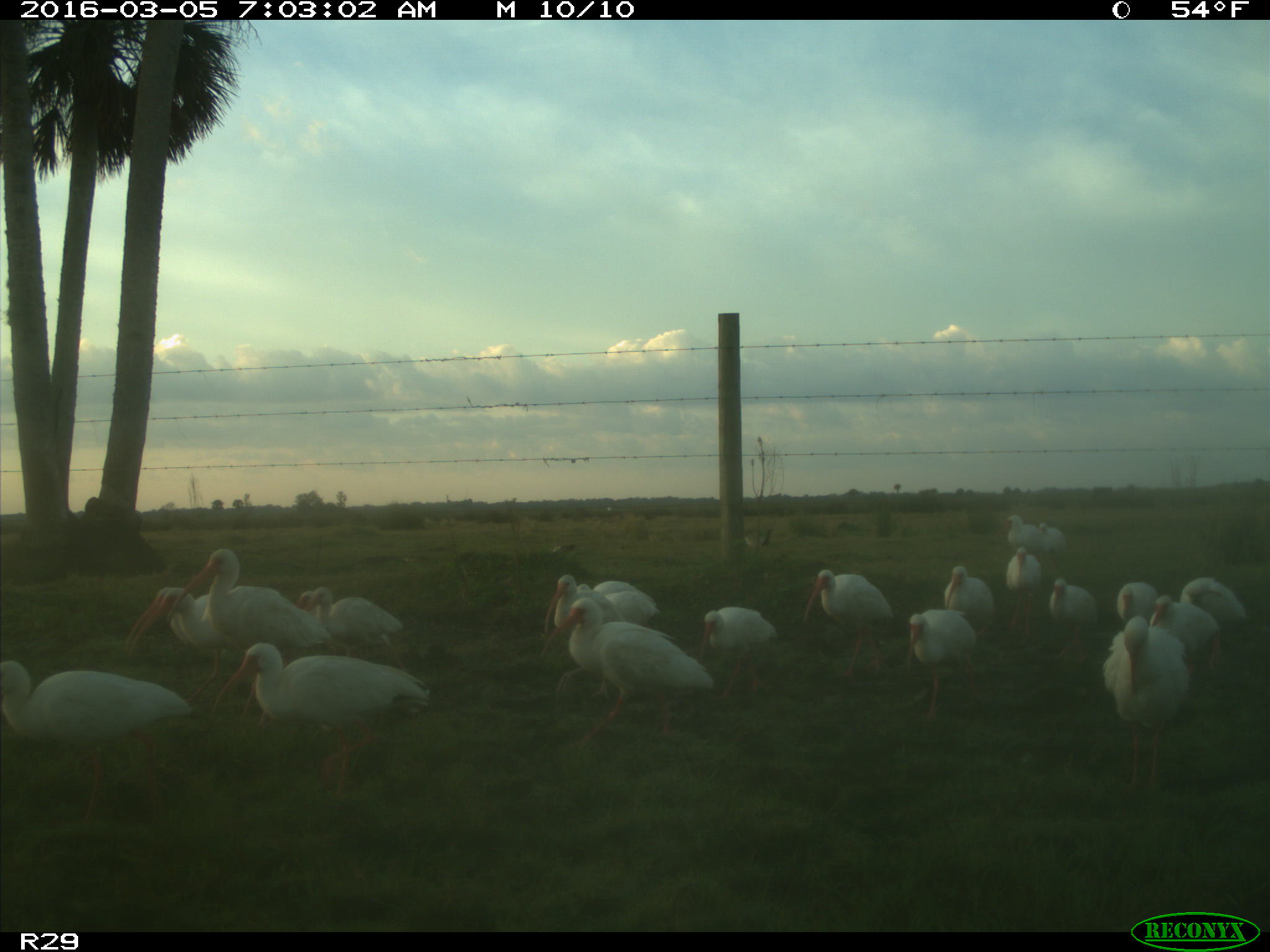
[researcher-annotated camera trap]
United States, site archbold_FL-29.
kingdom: Animalia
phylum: Chordata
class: Aves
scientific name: Aves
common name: birds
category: unidentified bird